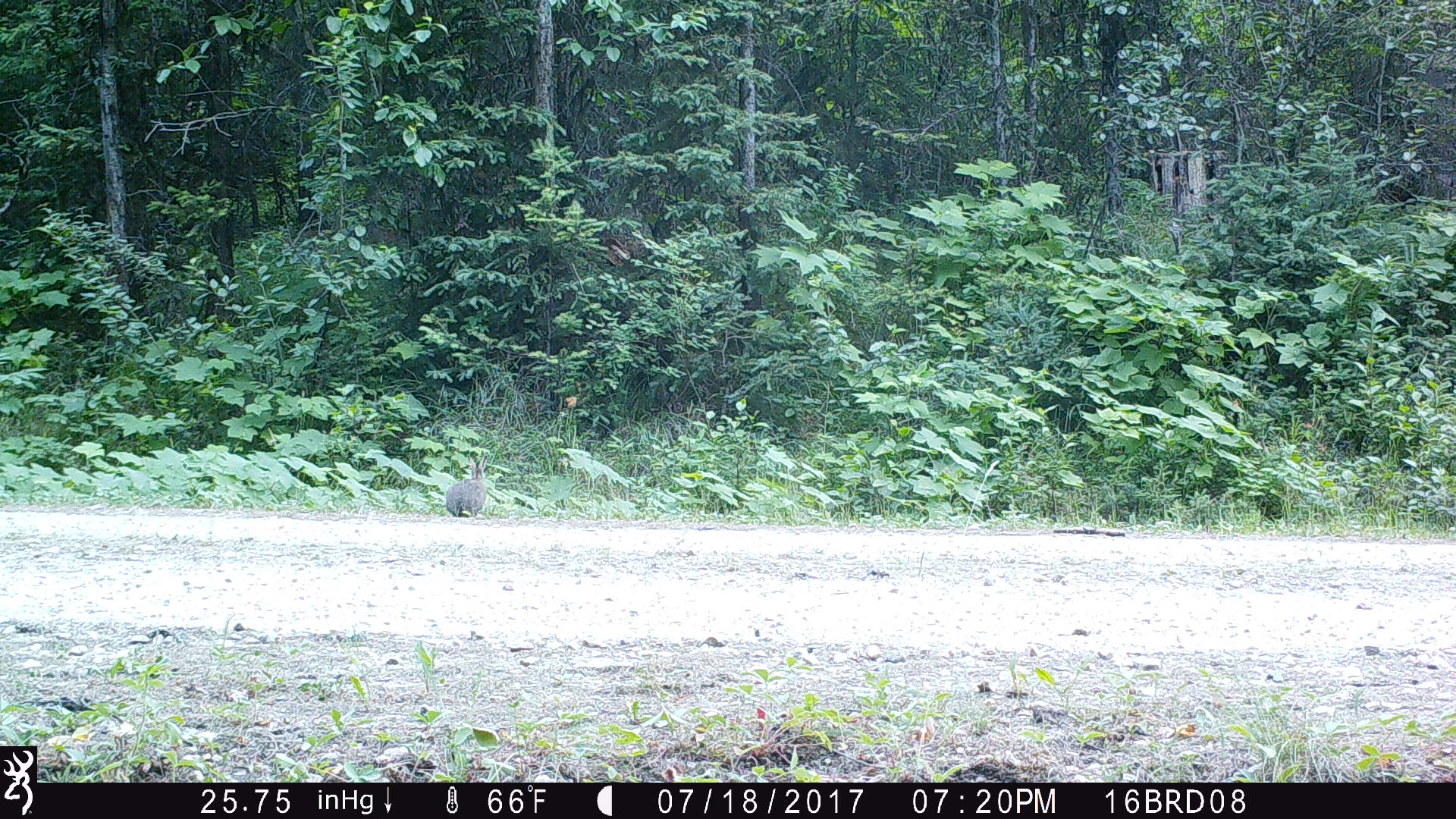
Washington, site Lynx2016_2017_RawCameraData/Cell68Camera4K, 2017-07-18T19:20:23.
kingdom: Animalia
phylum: Chordata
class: Mammalia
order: Lagomorpha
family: Leporidae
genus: Lepus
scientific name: Lepus americanus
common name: snowshoe hare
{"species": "Lepus americanus (snowshoe hare)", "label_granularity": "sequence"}